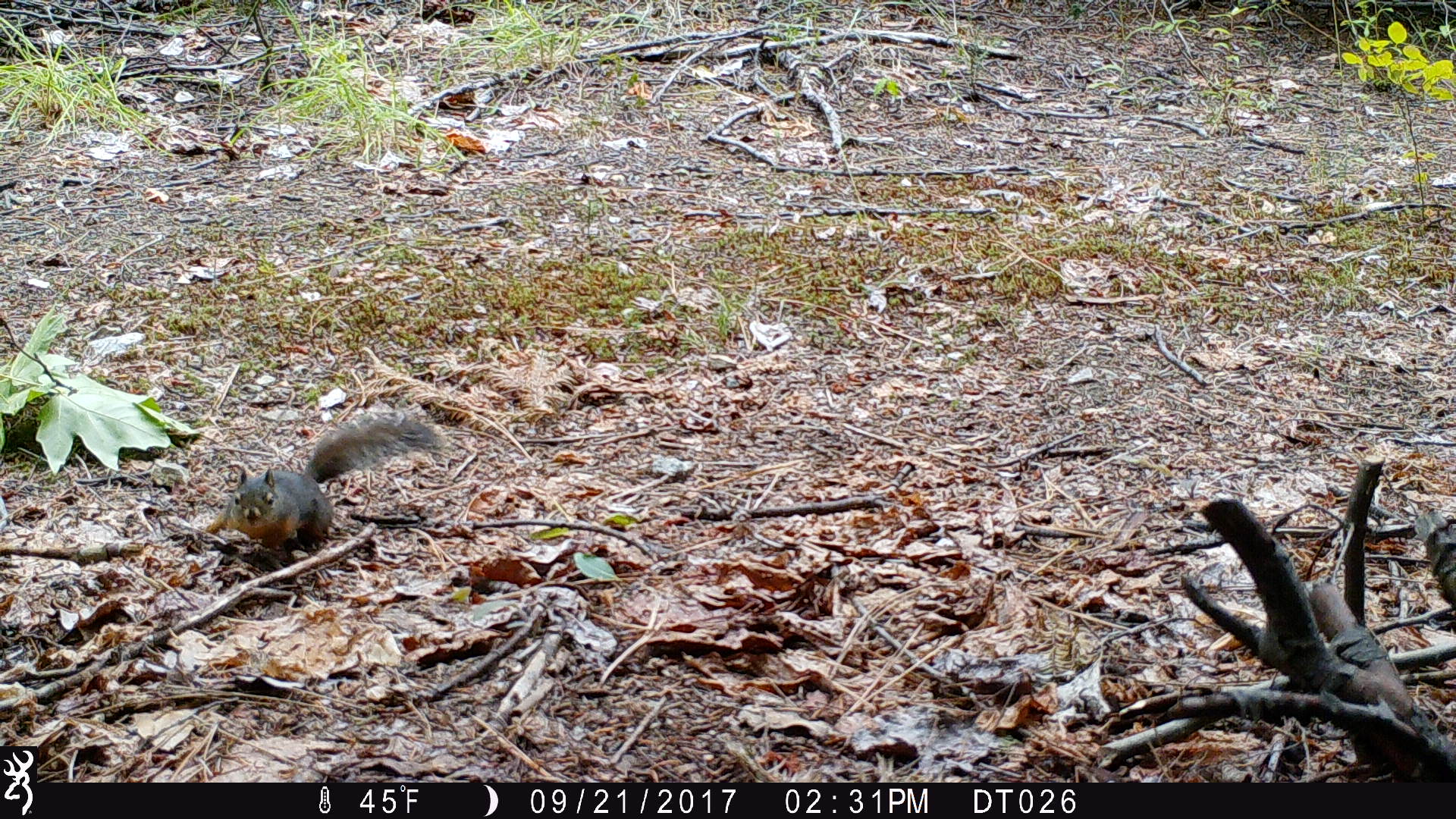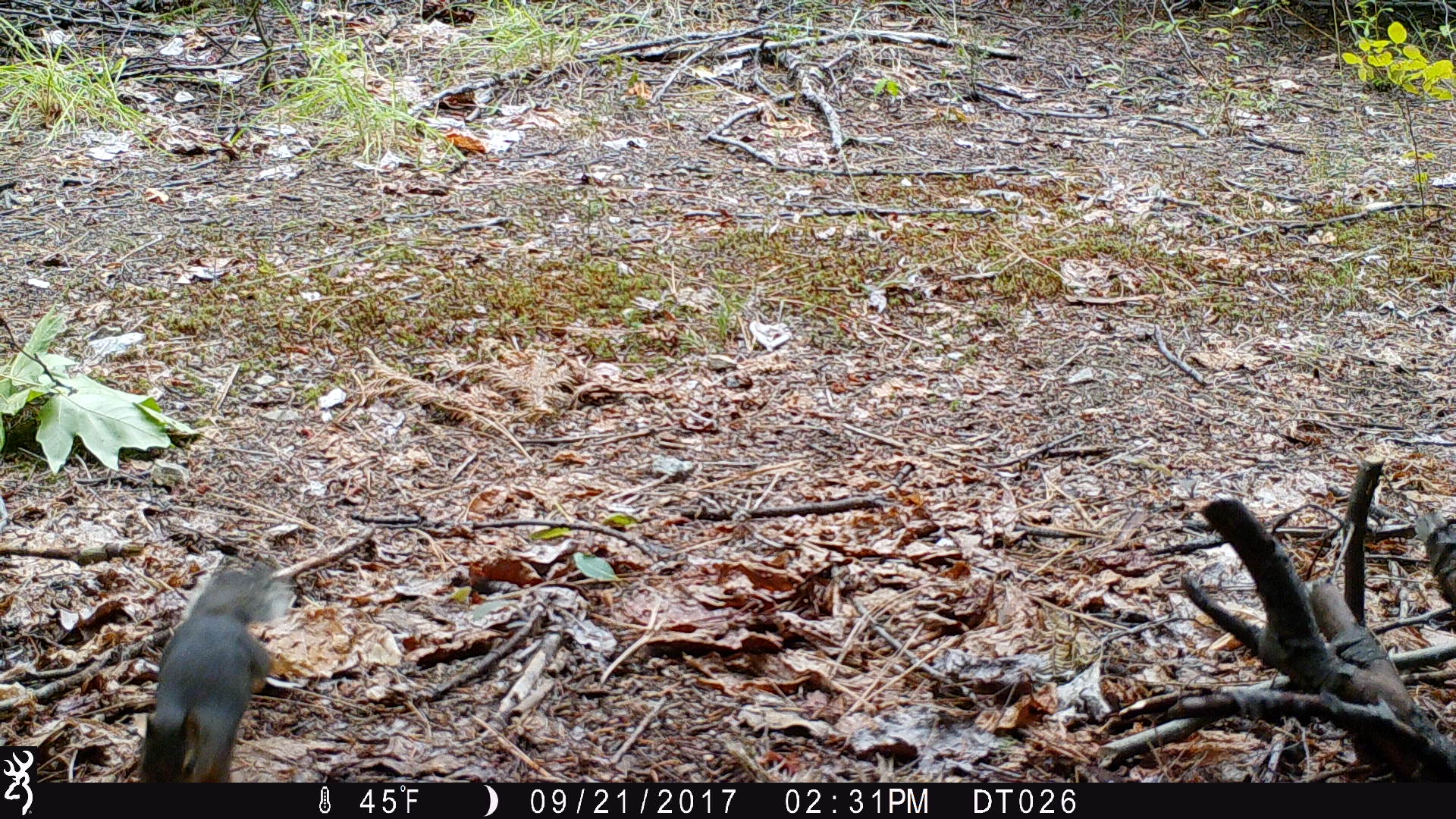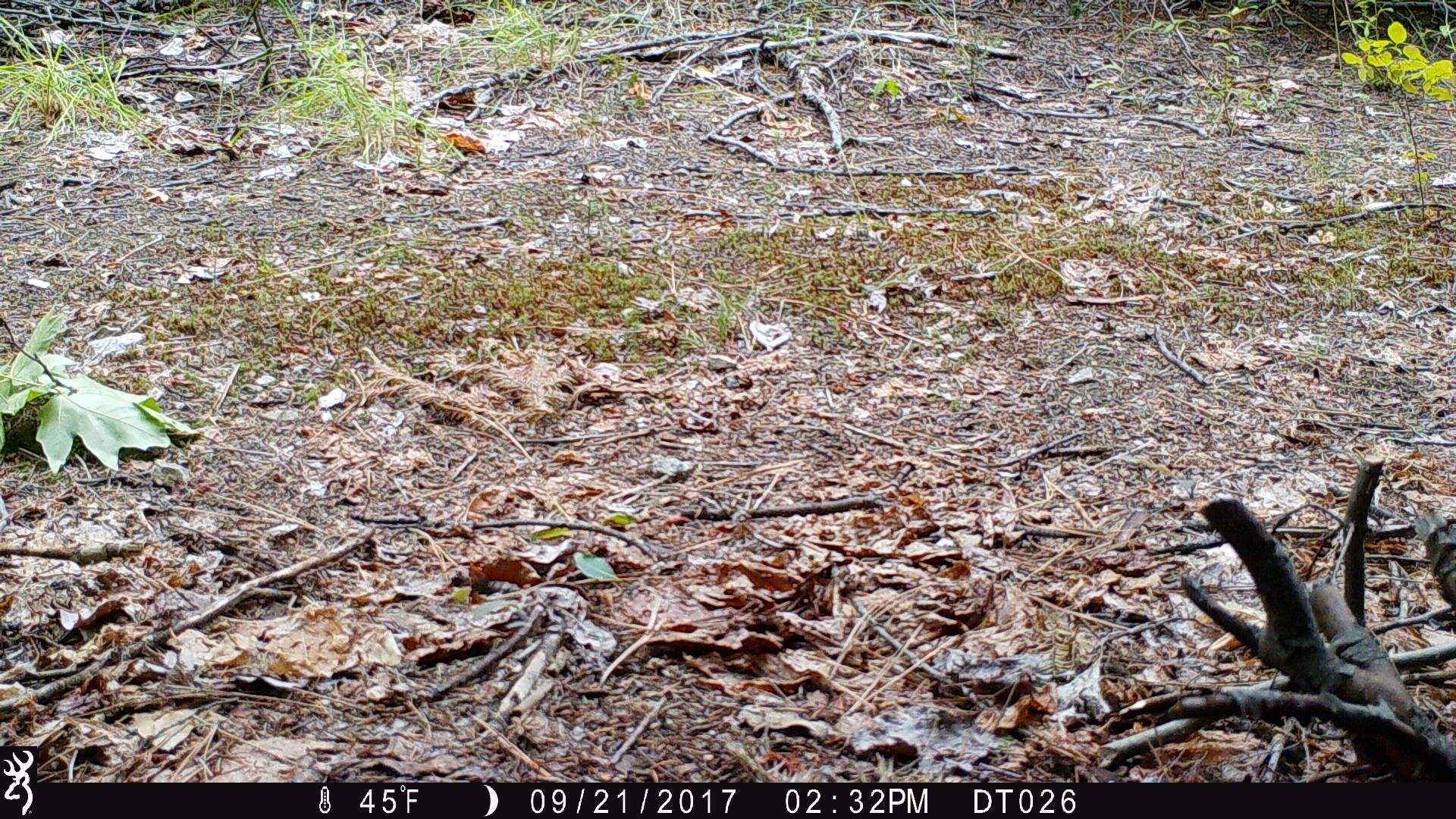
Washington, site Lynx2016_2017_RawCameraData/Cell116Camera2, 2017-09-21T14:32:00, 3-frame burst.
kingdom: Animalia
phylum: Chordata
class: Mammalia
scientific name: Mammalia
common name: small mammal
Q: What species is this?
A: Small mammal (Mammalia).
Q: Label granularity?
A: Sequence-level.